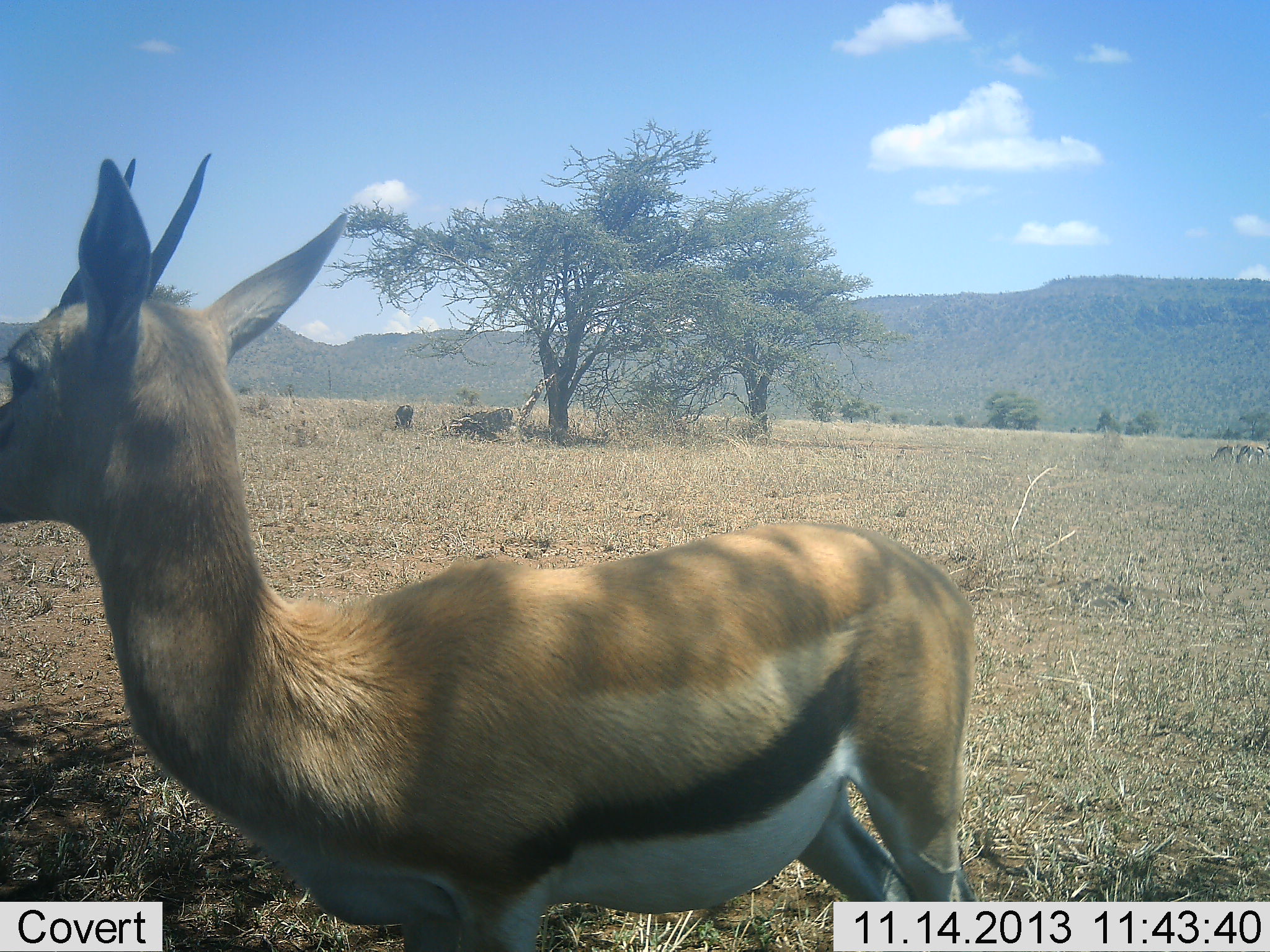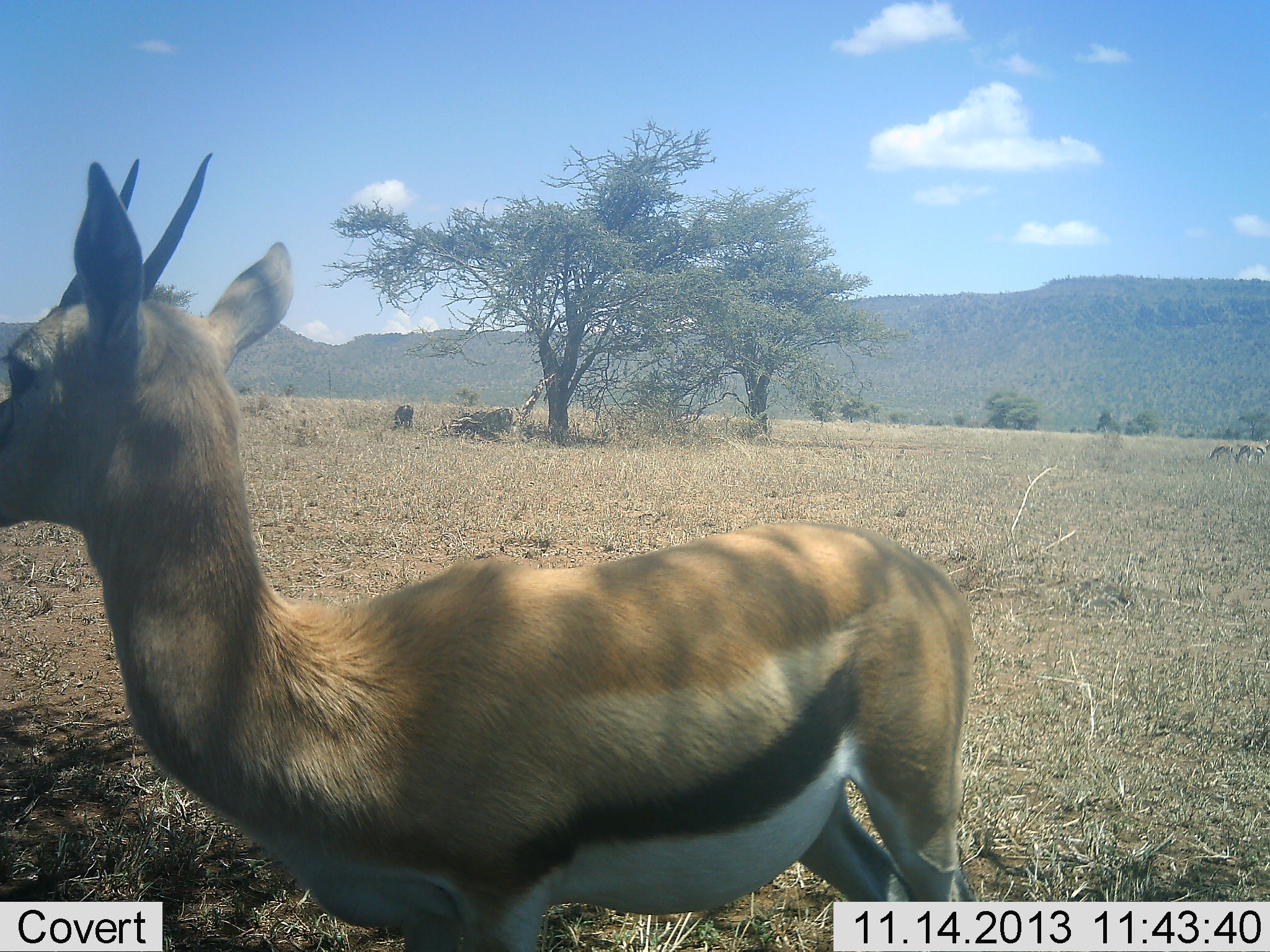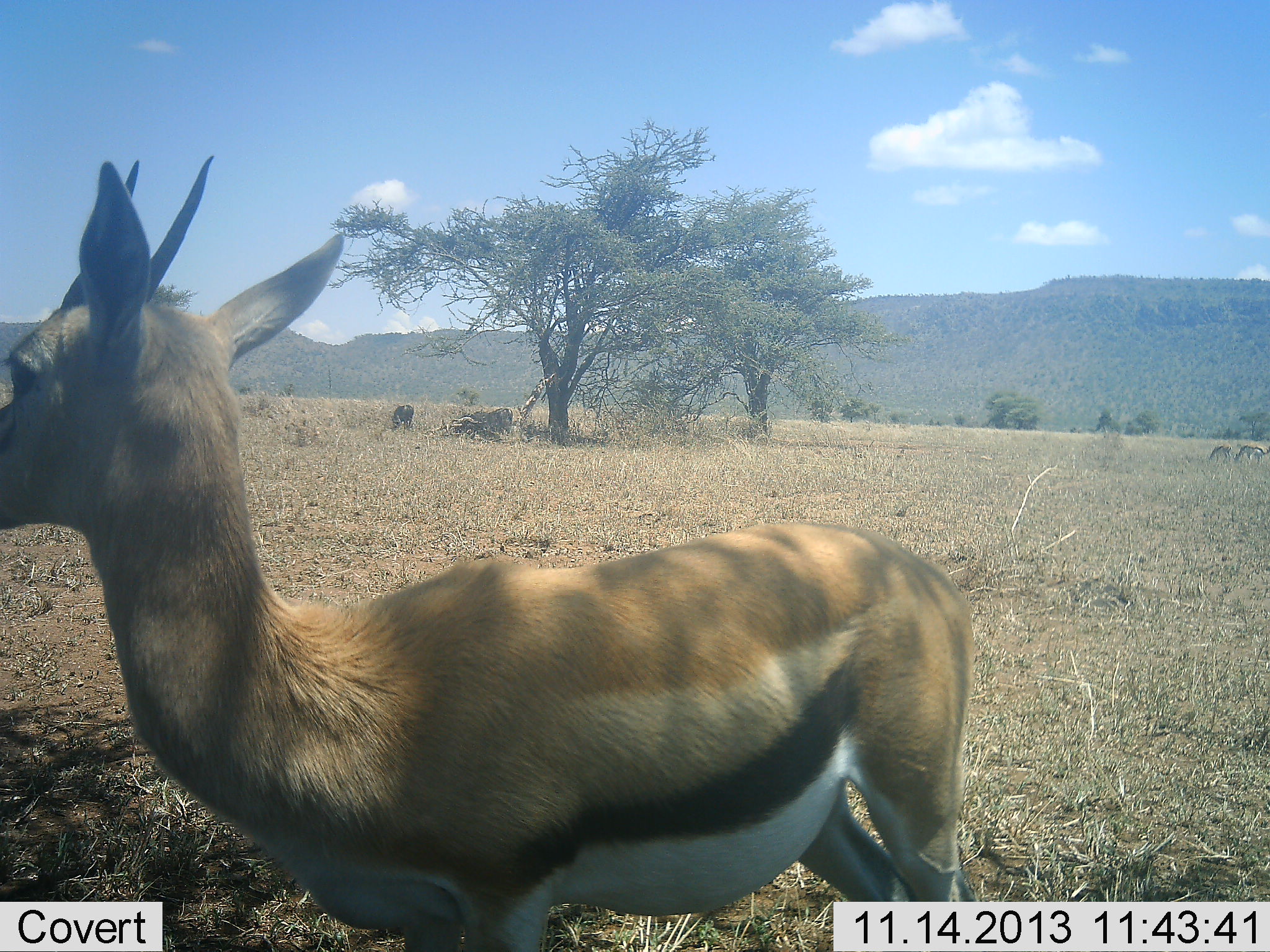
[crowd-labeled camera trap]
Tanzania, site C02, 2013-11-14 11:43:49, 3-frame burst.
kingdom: Animalia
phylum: Chordata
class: Mammalia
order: Artiodactyla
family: Bovidae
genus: Eudorcas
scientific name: Eudorcas thomsonii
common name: thomson's gazelle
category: gazellethomsons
Gazellethomsons (thomson's gazelle) (Eudorcas thomsonii), count 1. Behavior (volunteer vote fractions): standing 100%, resting 3%, moving 0%, interacting 0%. Young present (vote fraction): 0%. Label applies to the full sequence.